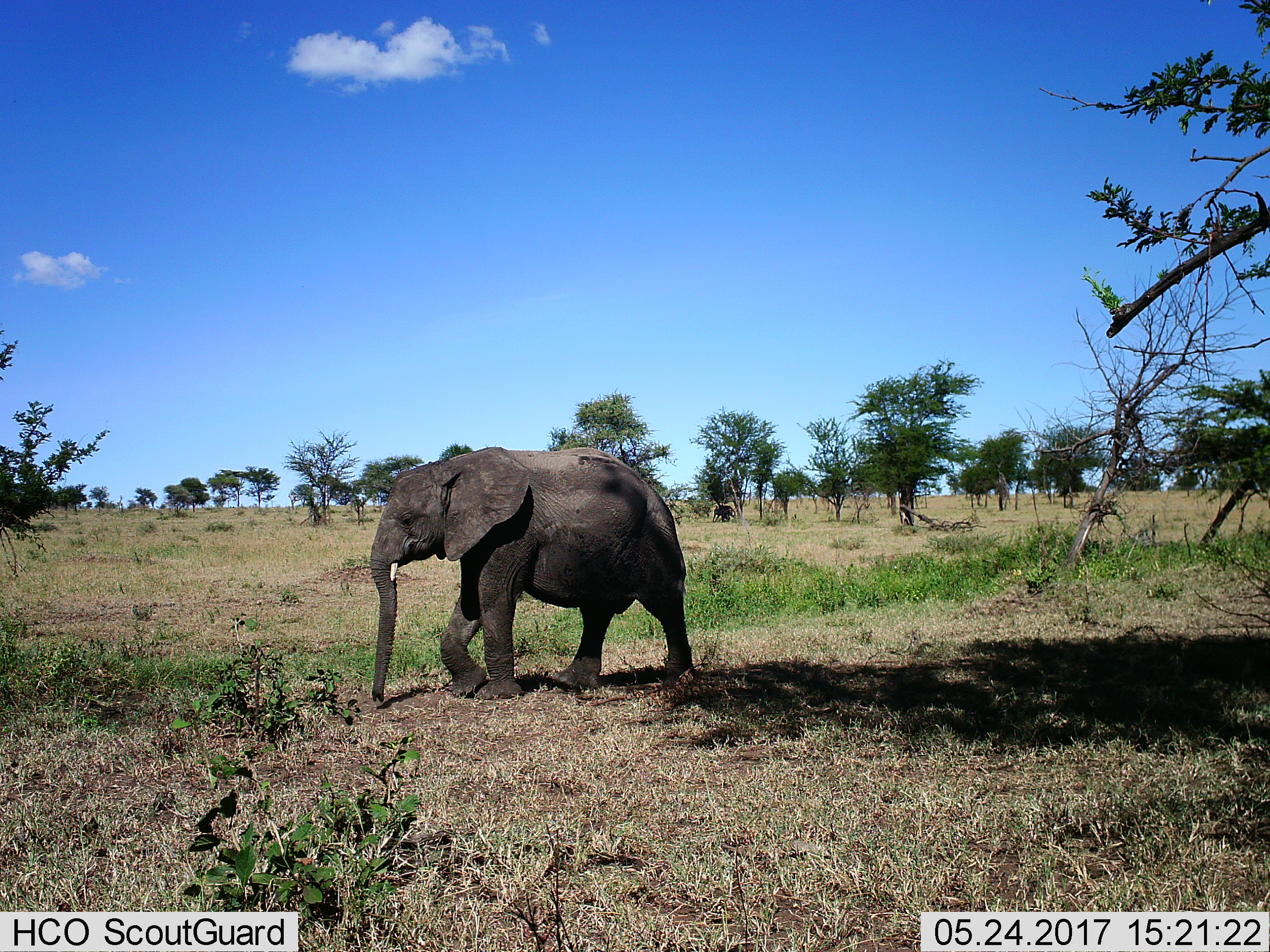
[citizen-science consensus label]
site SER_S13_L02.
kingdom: Animalia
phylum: Chordata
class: Mammalia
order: Proboscidea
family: Elephantidae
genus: Loxodonta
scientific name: Loxodonta africana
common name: african bush elephant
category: elephant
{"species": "elephant (african bush elephant) (Loxodonta africana)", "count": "1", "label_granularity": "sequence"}